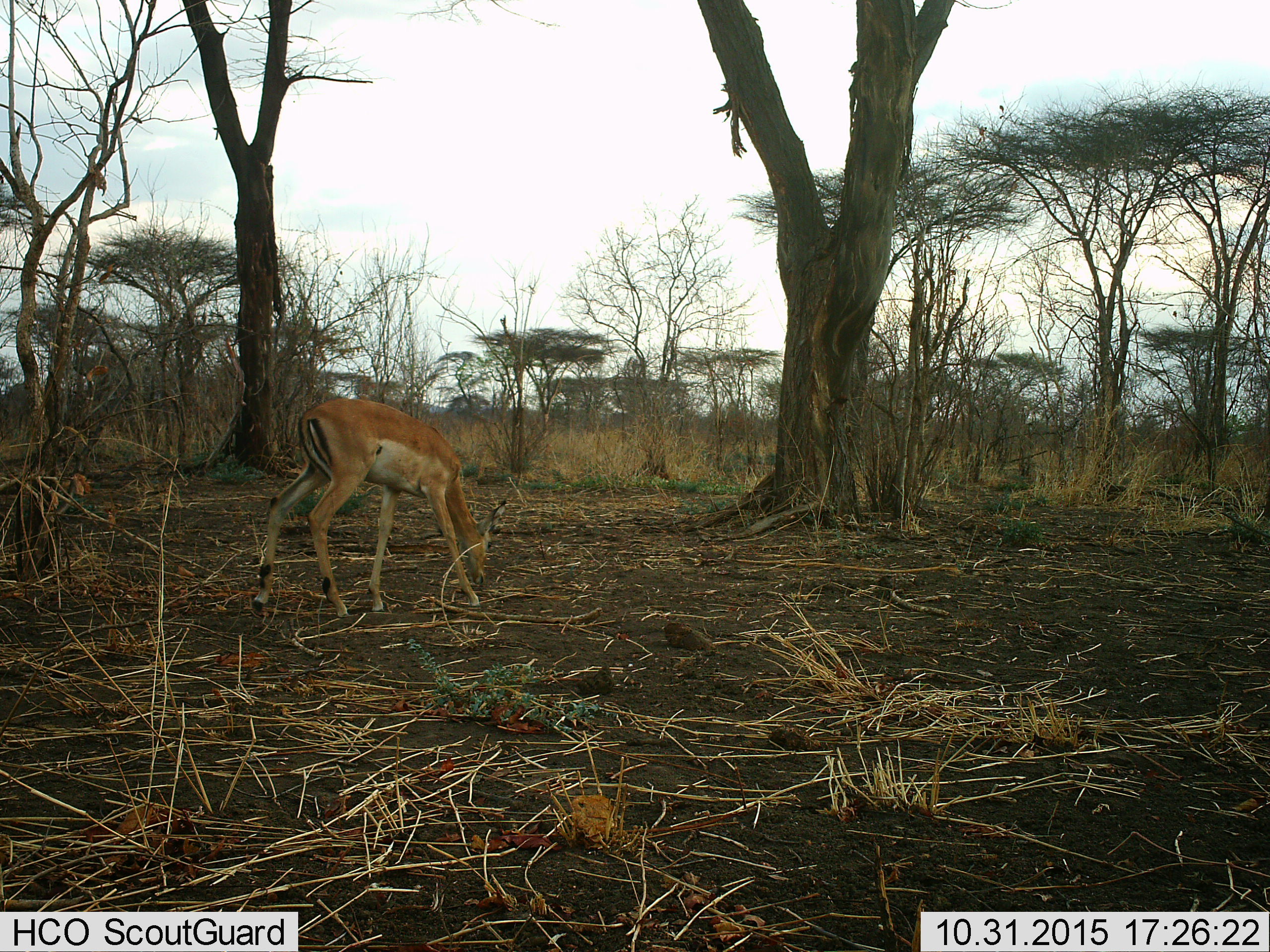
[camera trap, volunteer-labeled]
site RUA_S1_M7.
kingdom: Animalia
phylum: Chordata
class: Mammalia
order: Artiodactyla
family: Bovidae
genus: Aepyceros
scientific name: Aepyceros melampus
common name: impala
Impala (Aepyceros melampus), count 1. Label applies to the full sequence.